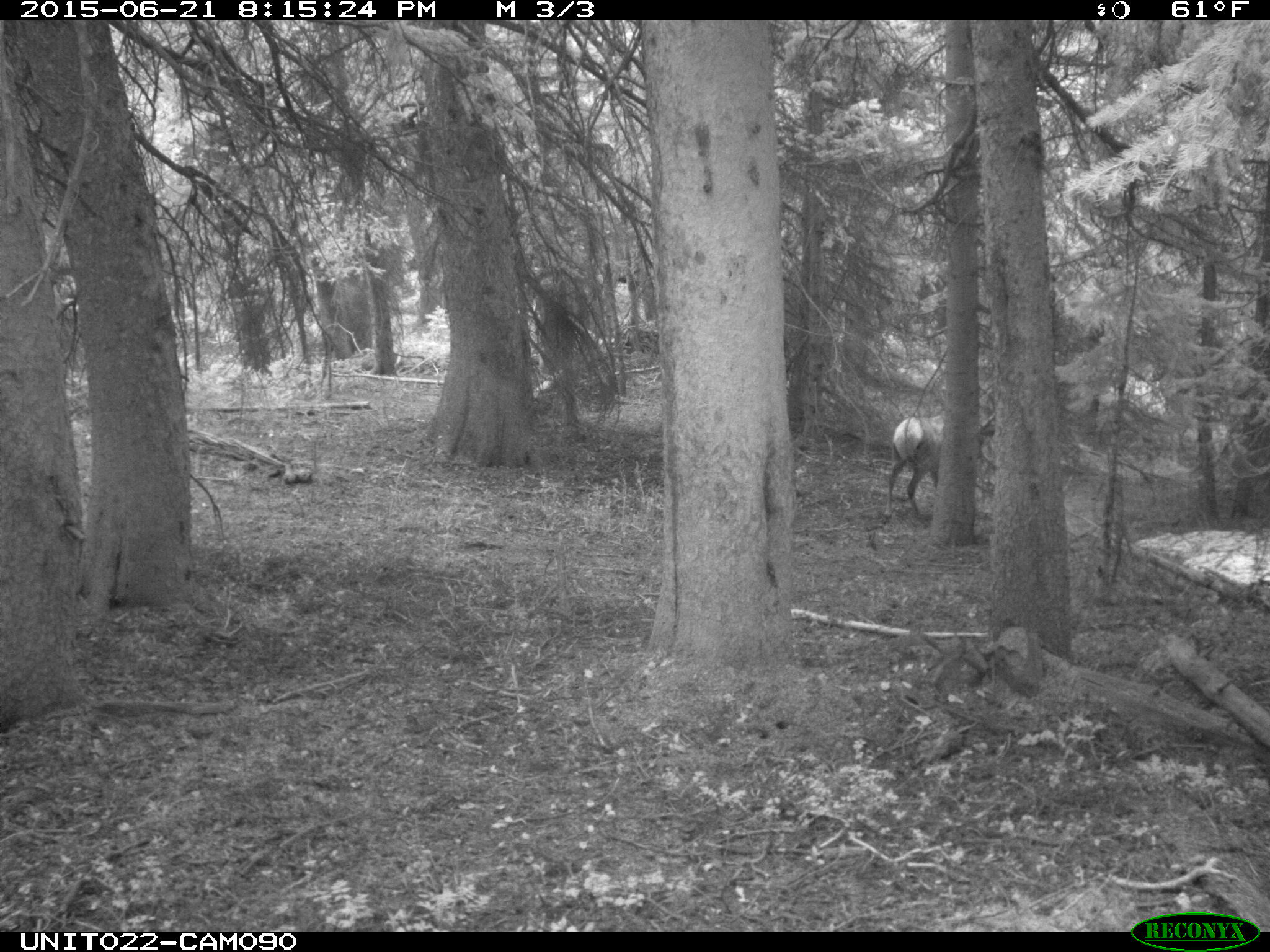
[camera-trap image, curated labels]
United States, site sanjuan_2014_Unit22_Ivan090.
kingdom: Animalia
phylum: Chordata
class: Mammalia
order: Artiodactyla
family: Cervidae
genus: Cervus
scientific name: Cervus elaphus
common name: red deer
Cervus elaphus (red deer).